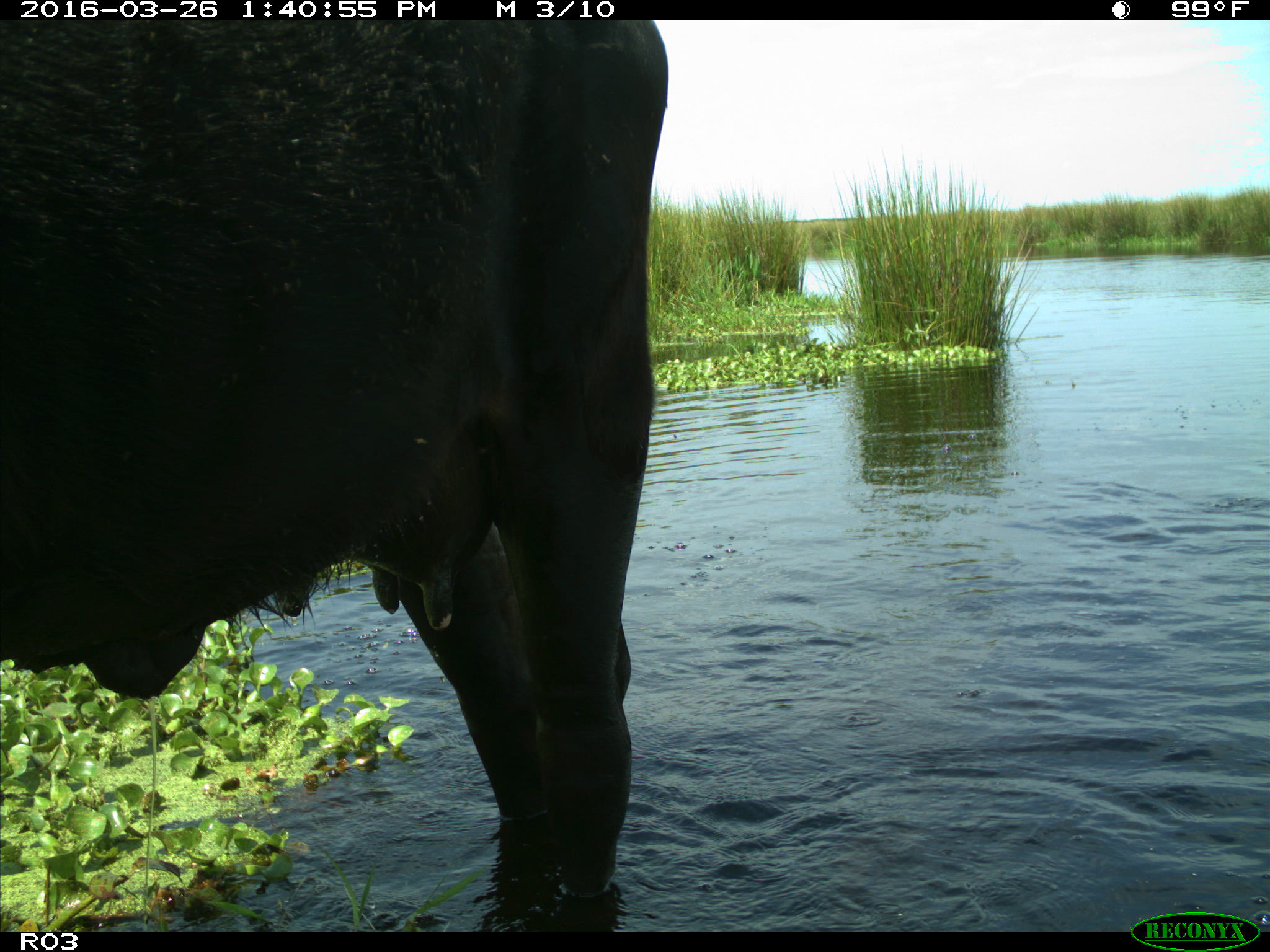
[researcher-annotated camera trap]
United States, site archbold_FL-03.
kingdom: Animalia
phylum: Chordata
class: Mammalia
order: Artiodactyla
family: Bovidae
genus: Bos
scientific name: Bos taurus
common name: domestic cow